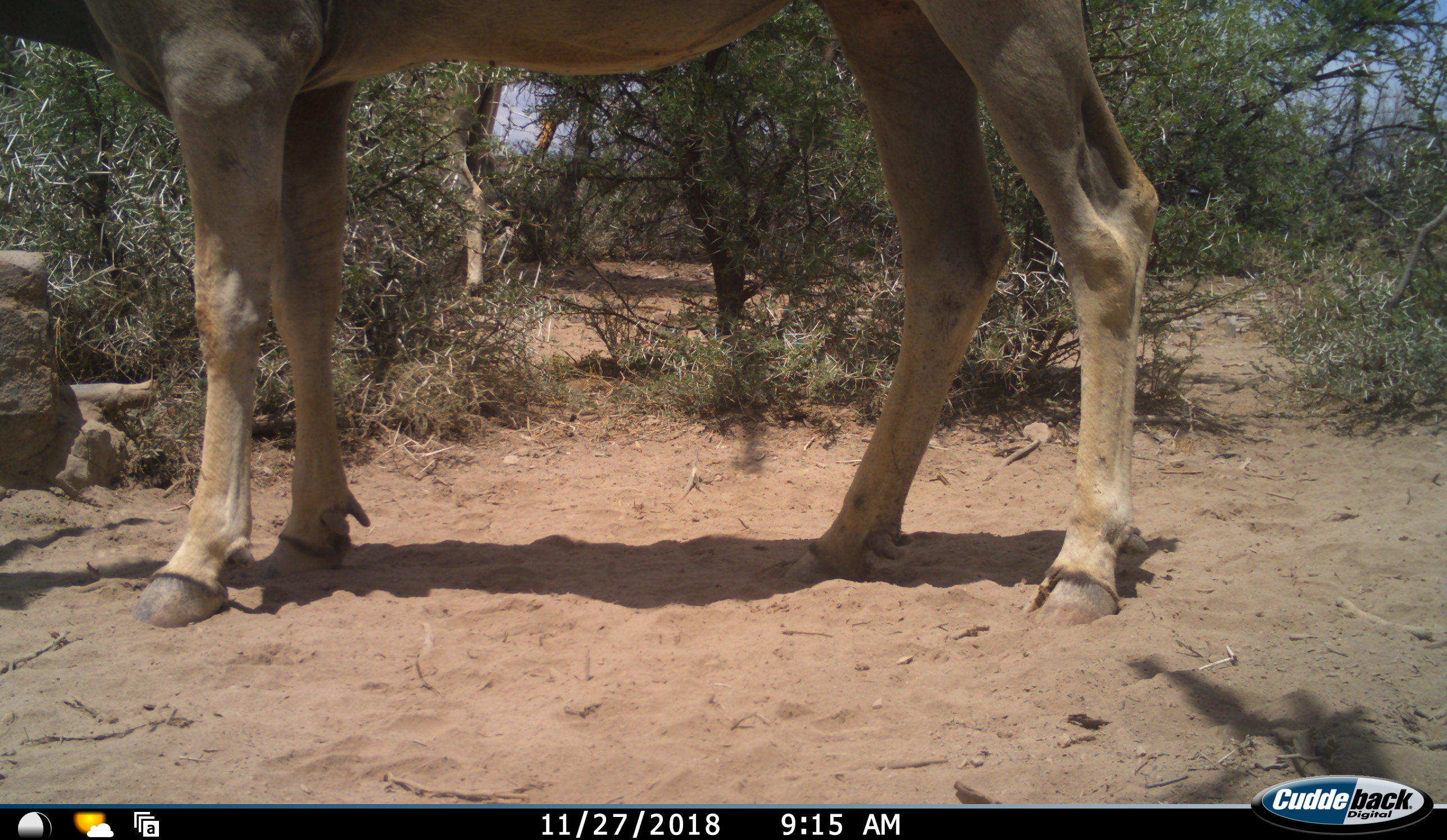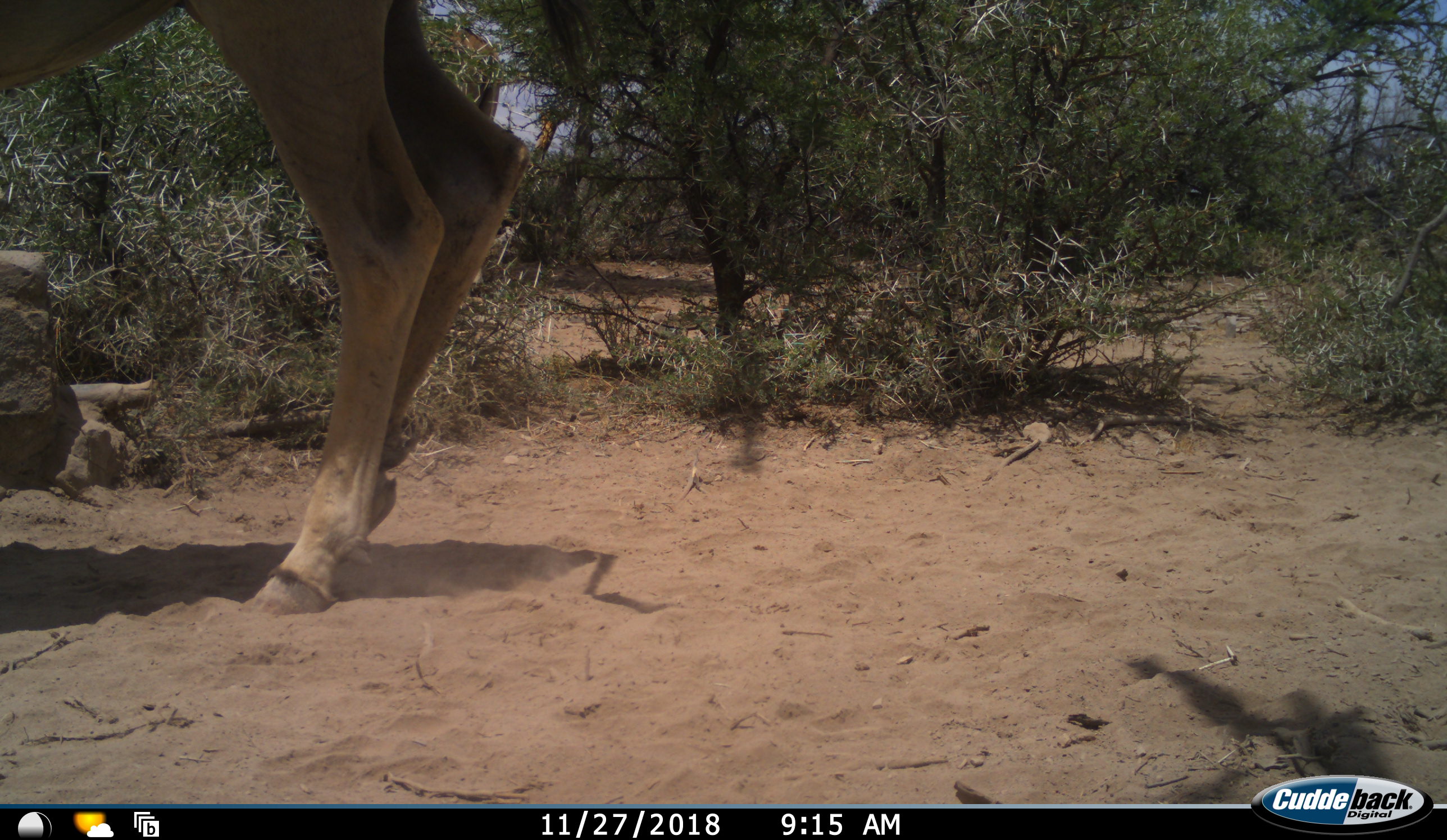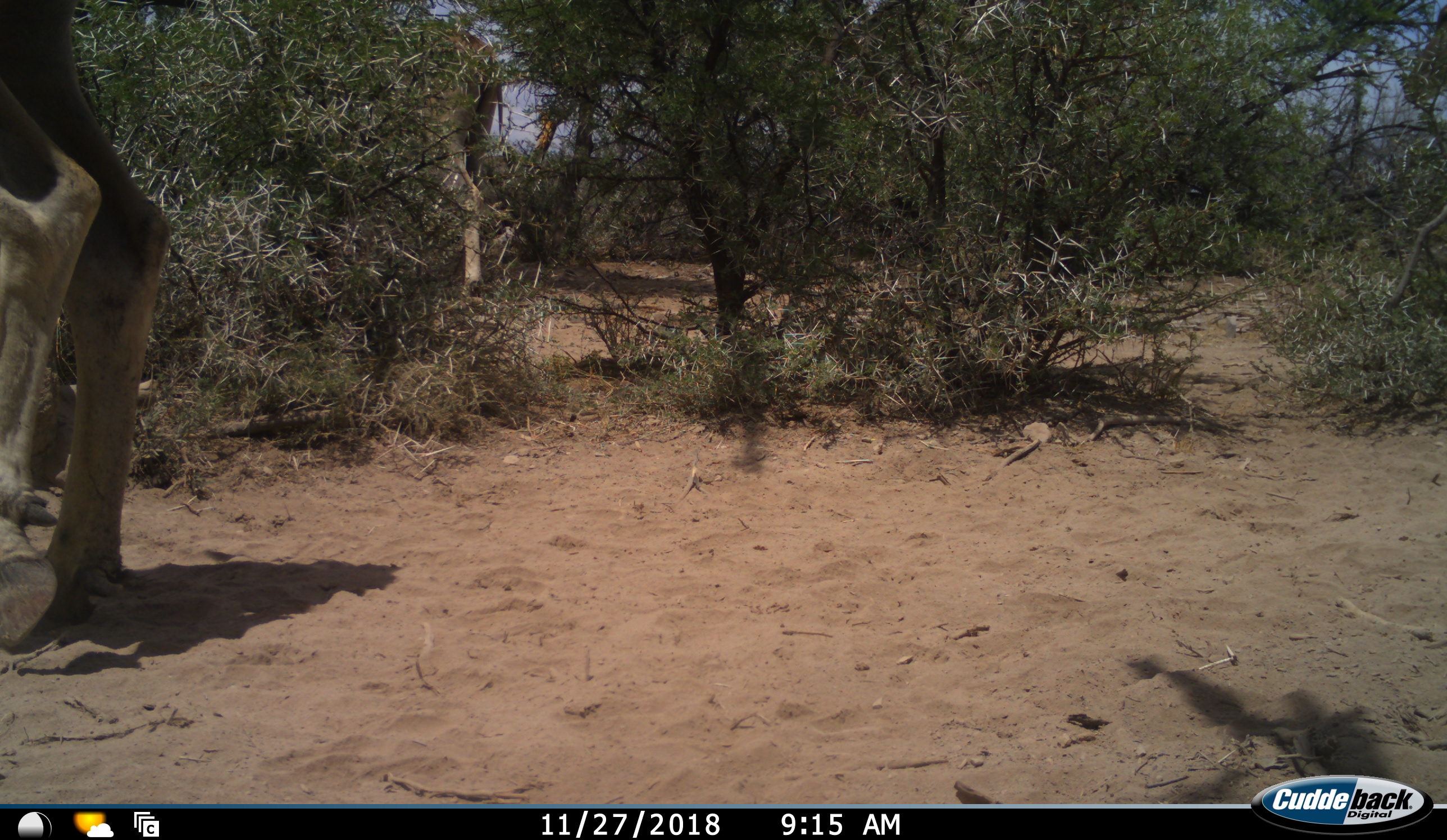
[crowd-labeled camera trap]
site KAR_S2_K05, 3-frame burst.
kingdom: Animalia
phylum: Chordata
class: Mammalia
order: Artiodactyla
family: Bovidae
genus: Tragelaphus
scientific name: Tragelaphus oryx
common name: eland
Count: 2.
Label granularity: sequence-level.